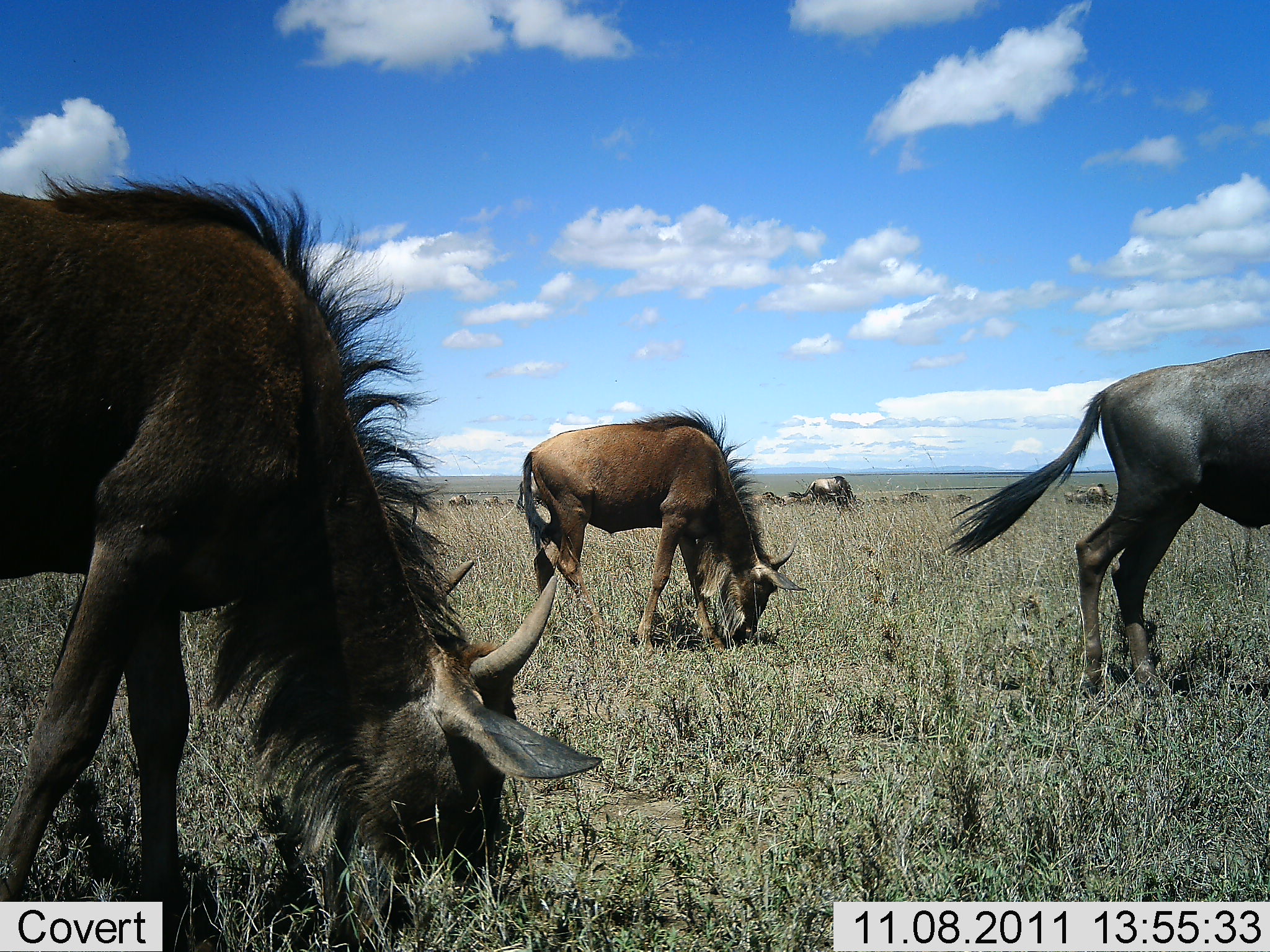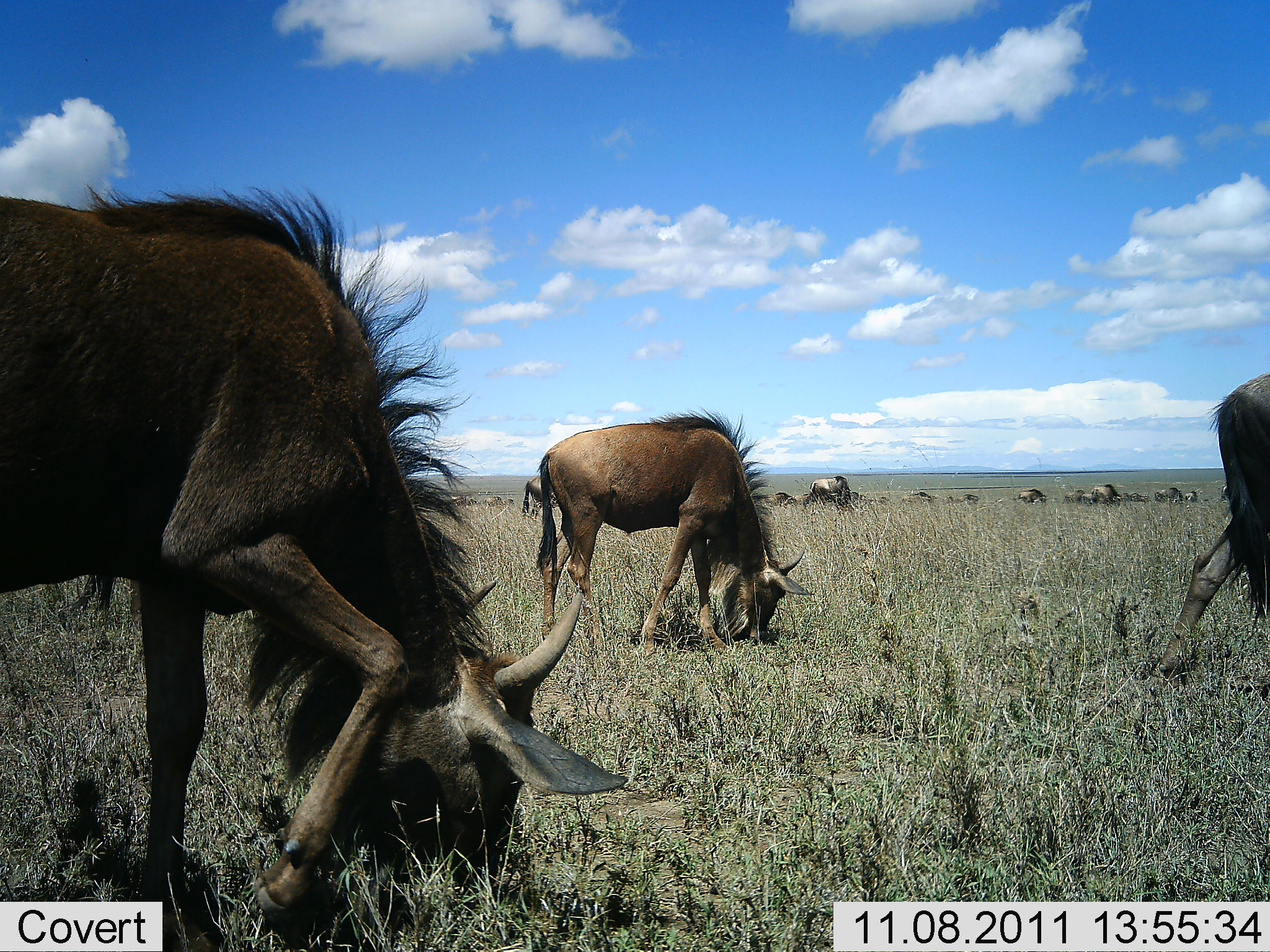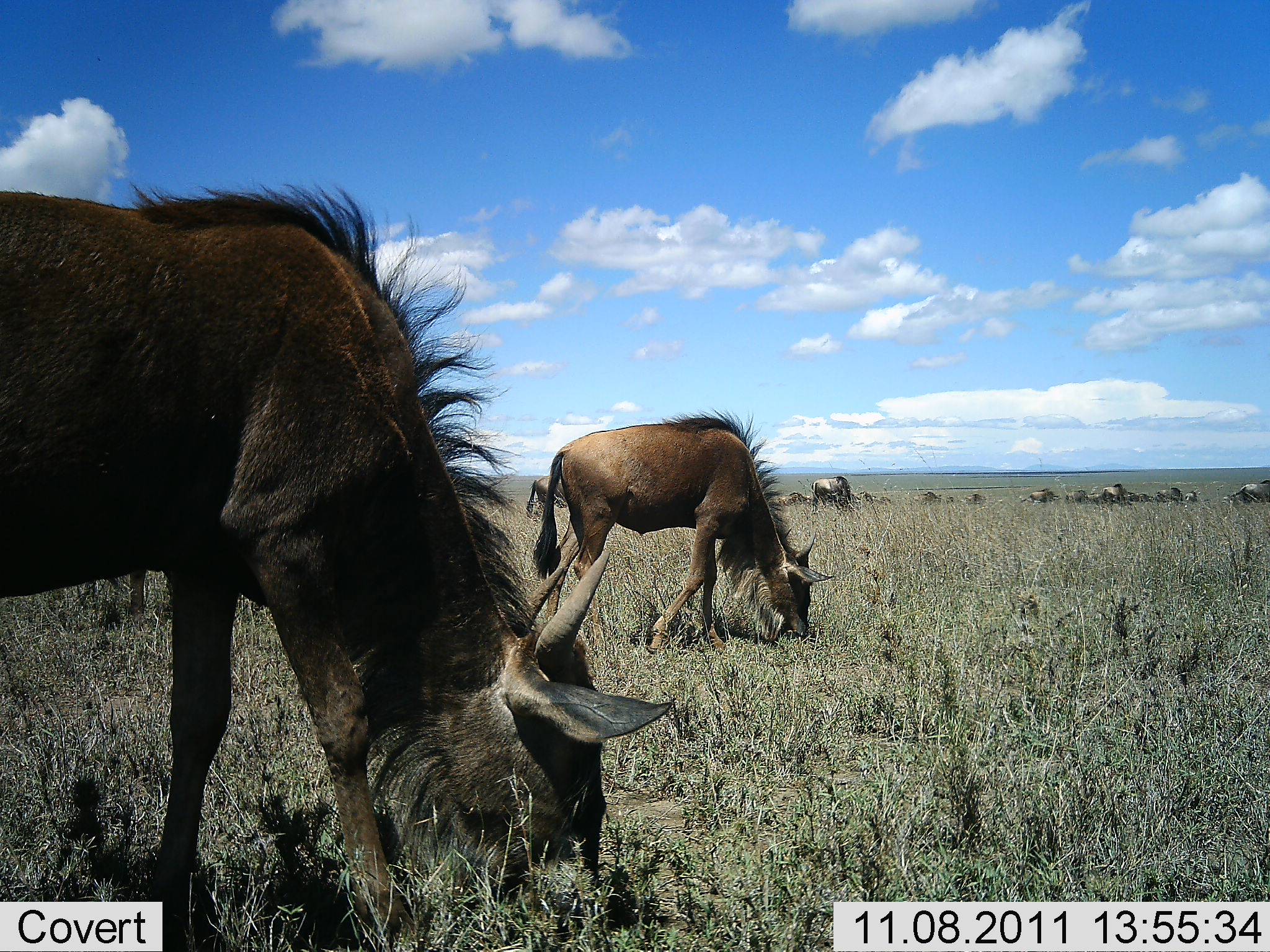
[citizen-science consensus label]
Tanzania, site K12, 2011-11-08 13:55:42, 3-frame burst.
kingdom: Animalia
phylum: Chordata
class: Mammalia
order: Artiodactyla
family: Bovidae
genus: Connochaetes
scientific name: Connochaetes taurinus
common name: blue wildebeest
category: wildebeest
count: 11-50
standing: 18%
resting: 0%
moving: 45%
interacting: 9%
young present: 9%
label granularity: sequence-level